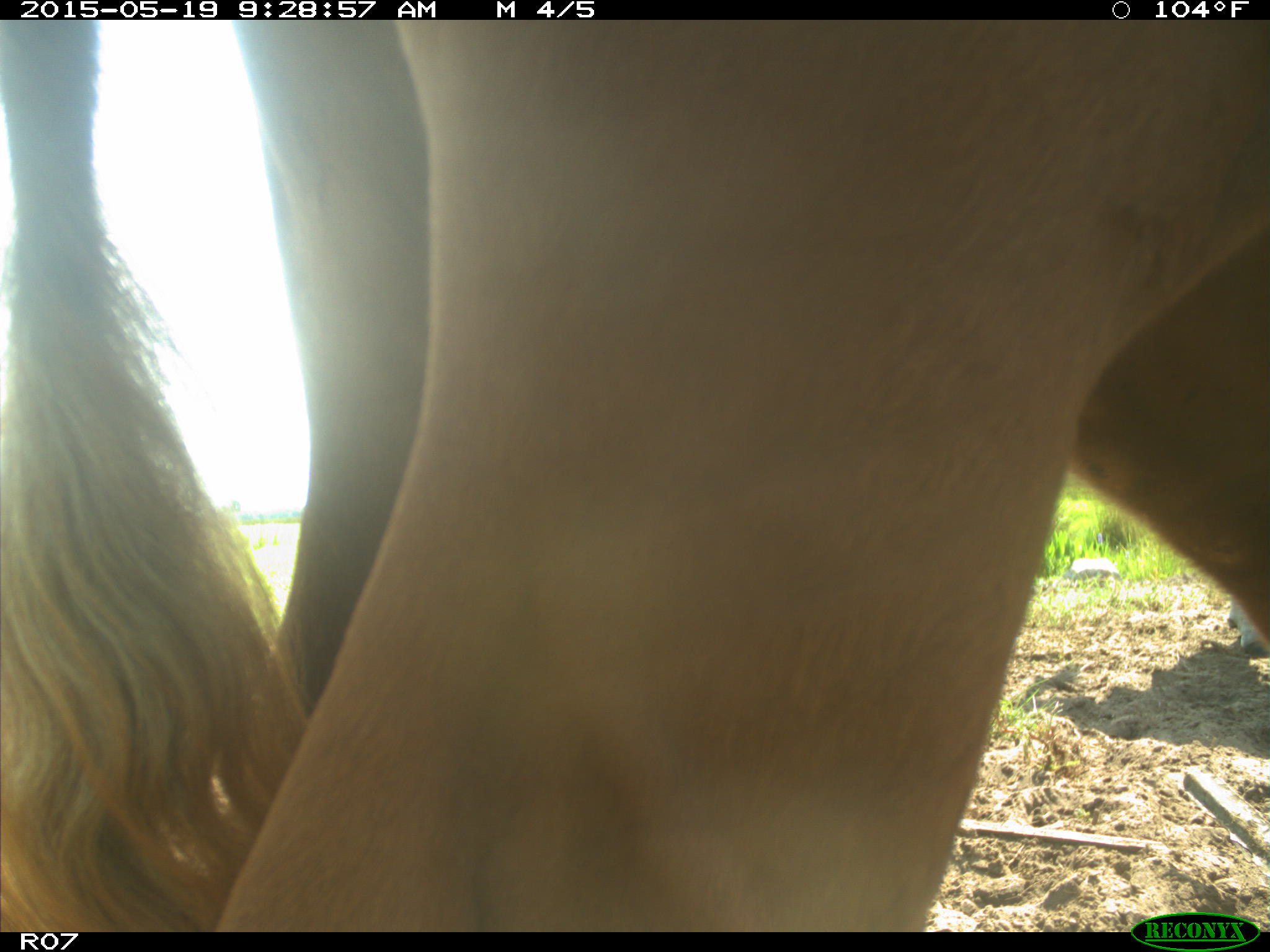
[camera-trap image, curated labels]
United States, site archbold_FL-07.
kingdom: Animalia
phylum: Chordata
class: Mammalia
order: Artiodactyla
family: Bovidae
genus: Bos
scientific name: Bos taurus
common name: domestic cow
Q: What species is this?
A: Bos taurus (domestic cow).